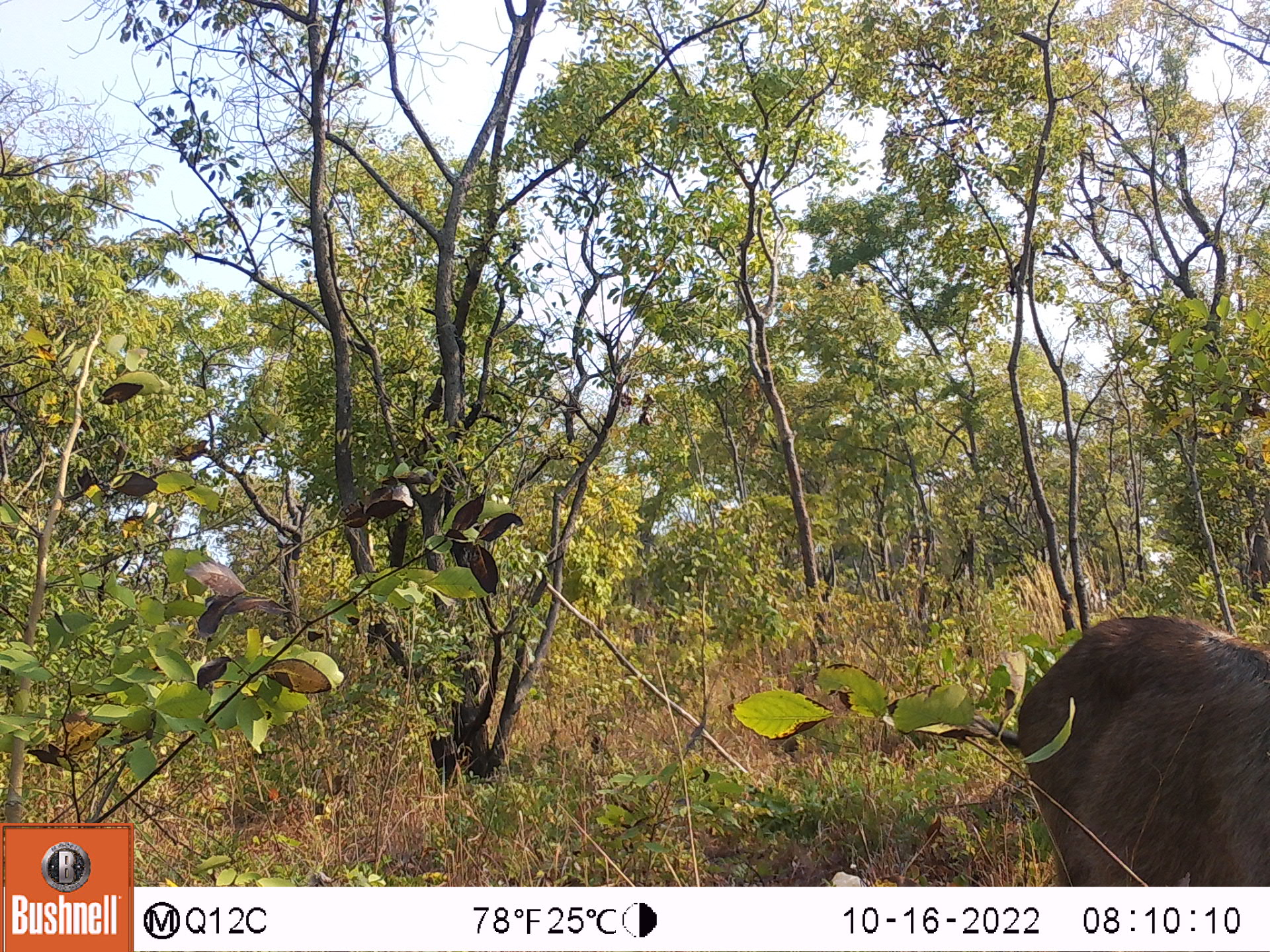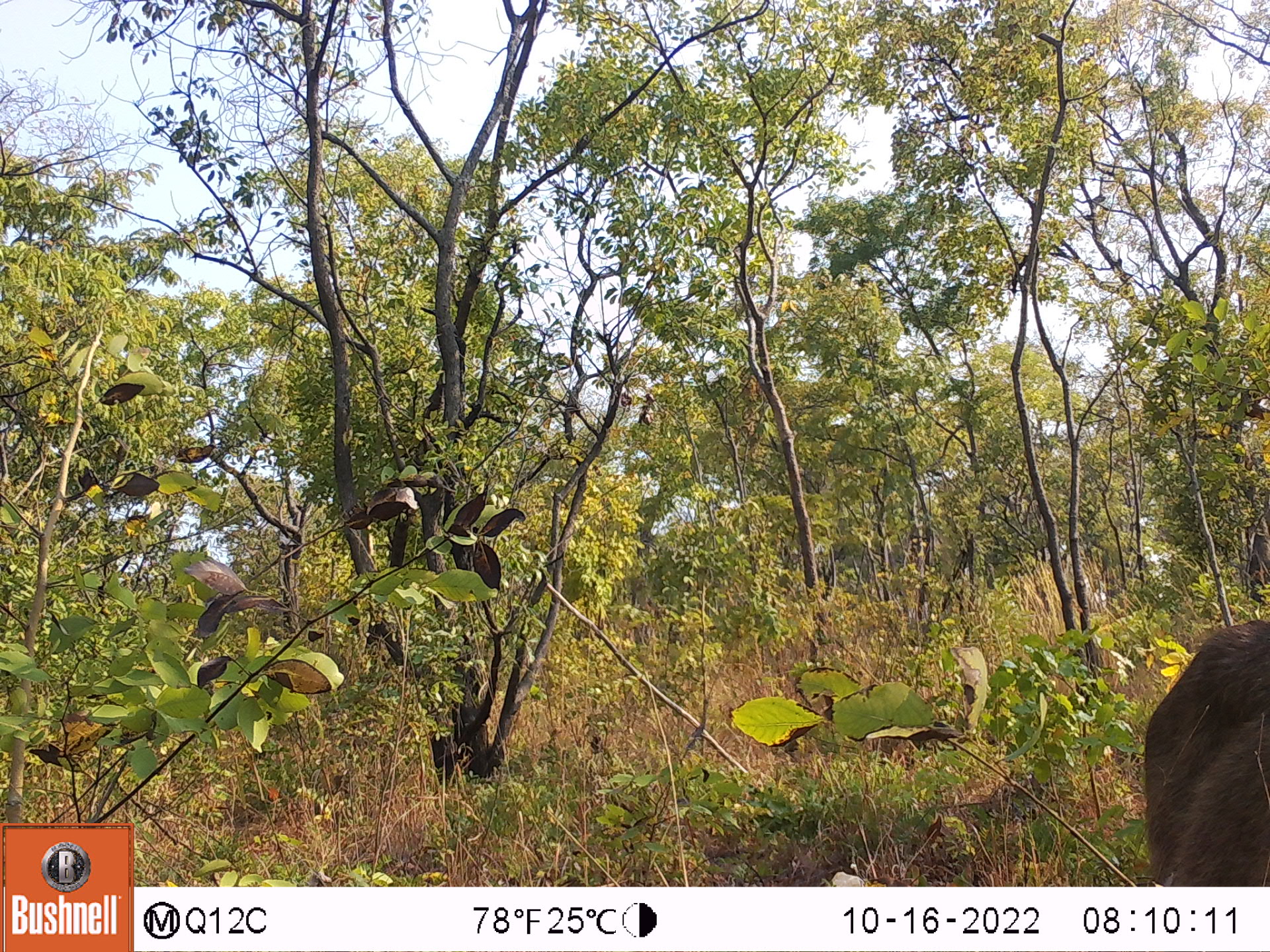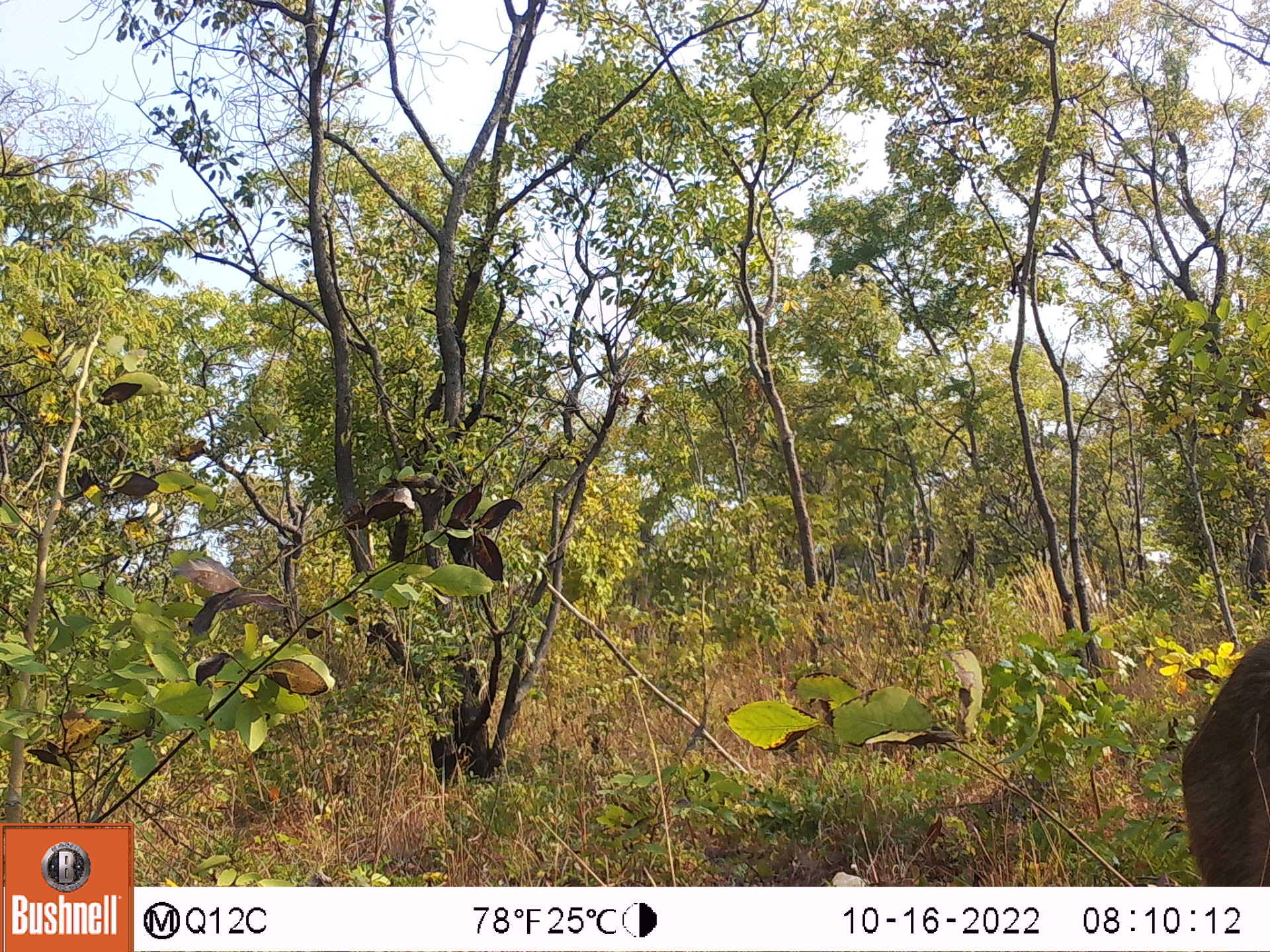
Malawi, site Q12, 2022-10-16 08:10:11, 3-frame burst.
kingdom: Animalia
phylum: Chordata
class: Mammalia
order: Artiodactyla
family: Bovidae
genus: Kobus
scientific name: Kobus ellipsiprymnus ellipsiprymnus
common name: common waterbuck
Common waterbuck (Kobus ellipsiprymnus ellipsiprymnus), count 1.